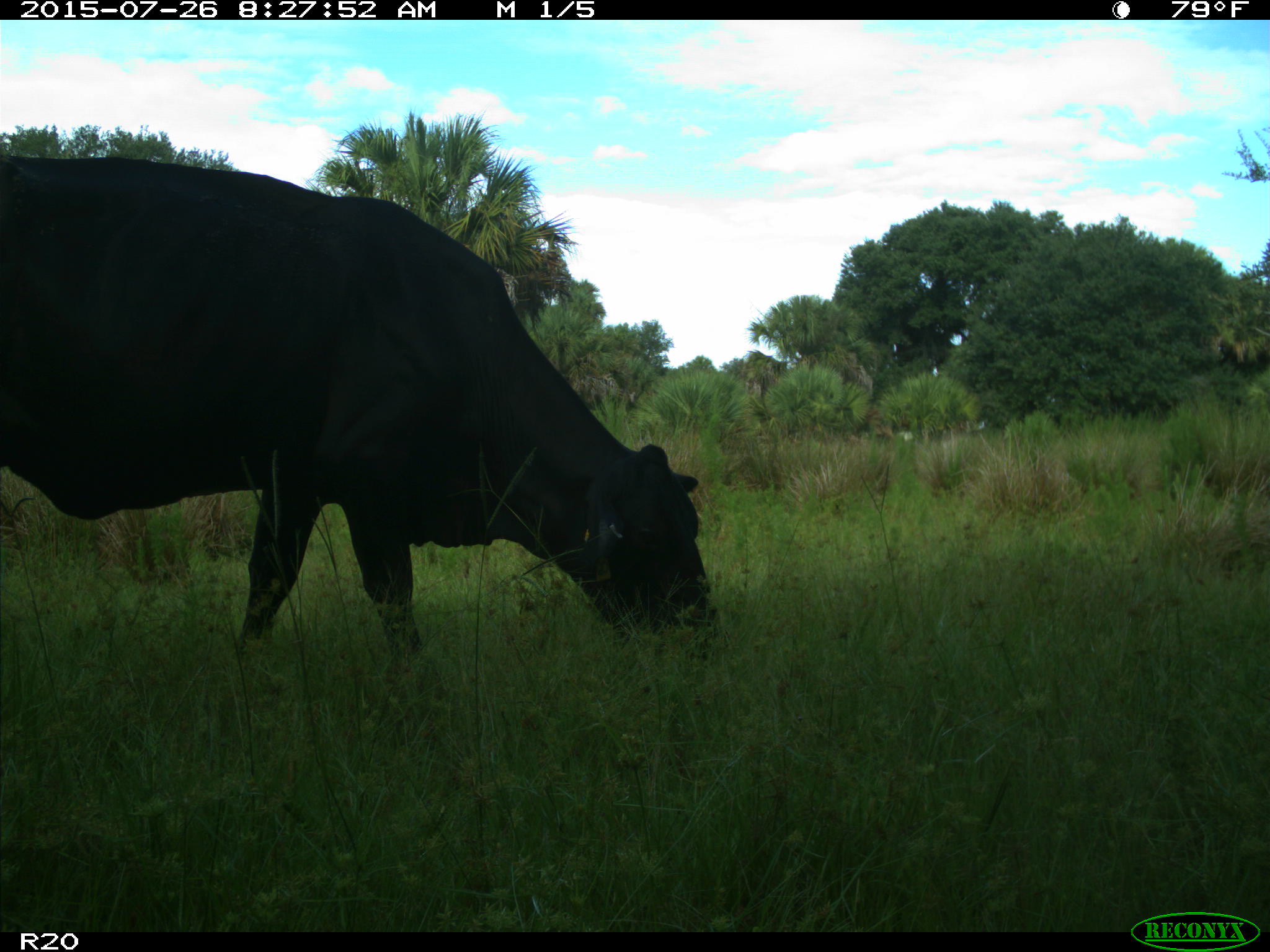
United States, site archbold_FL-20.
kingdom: Animalia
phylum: Chordata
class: Mammalia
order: Artiodactyla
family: Bovidae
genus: Bos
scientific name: Bos taurus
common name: domestic cow